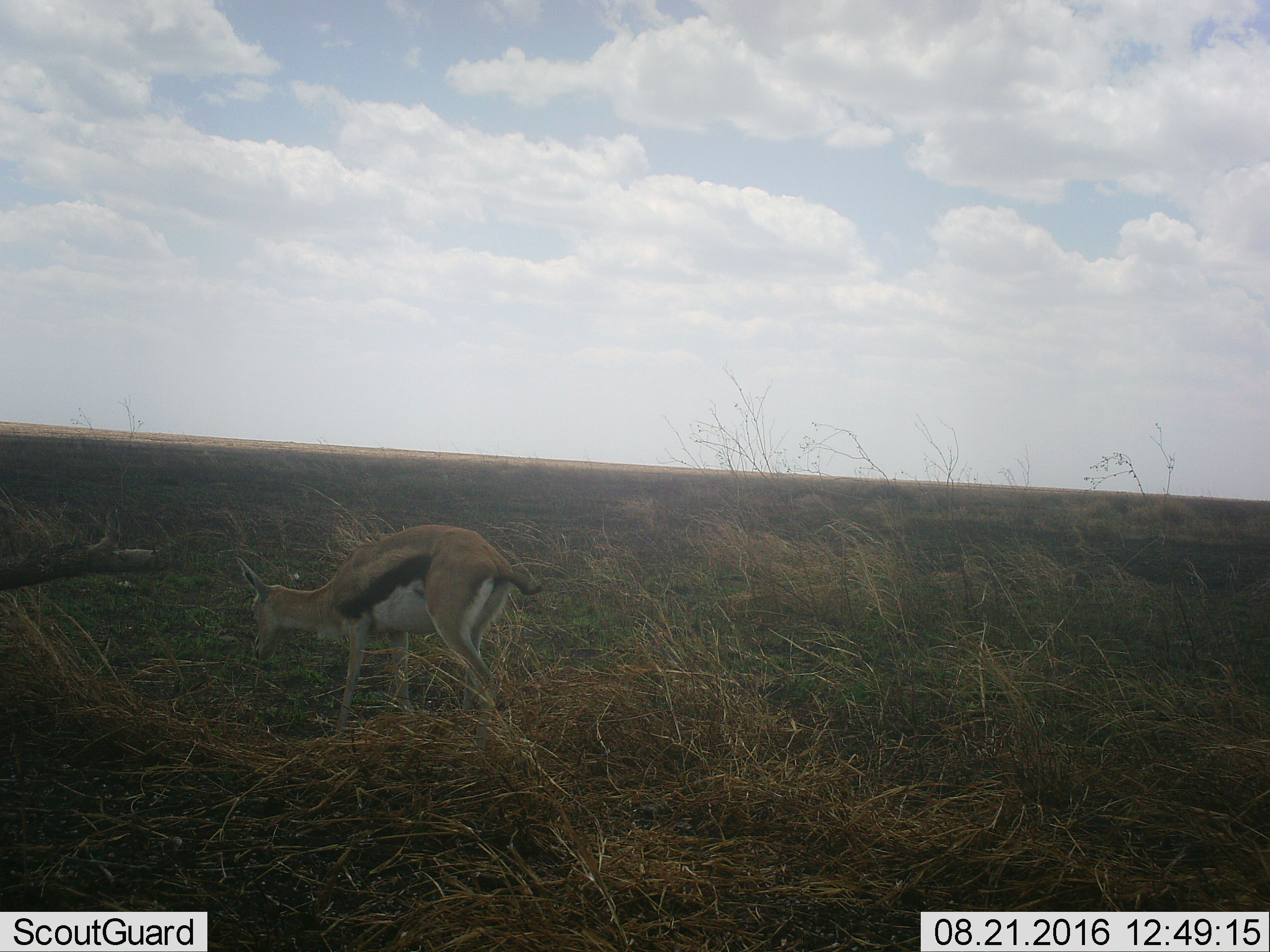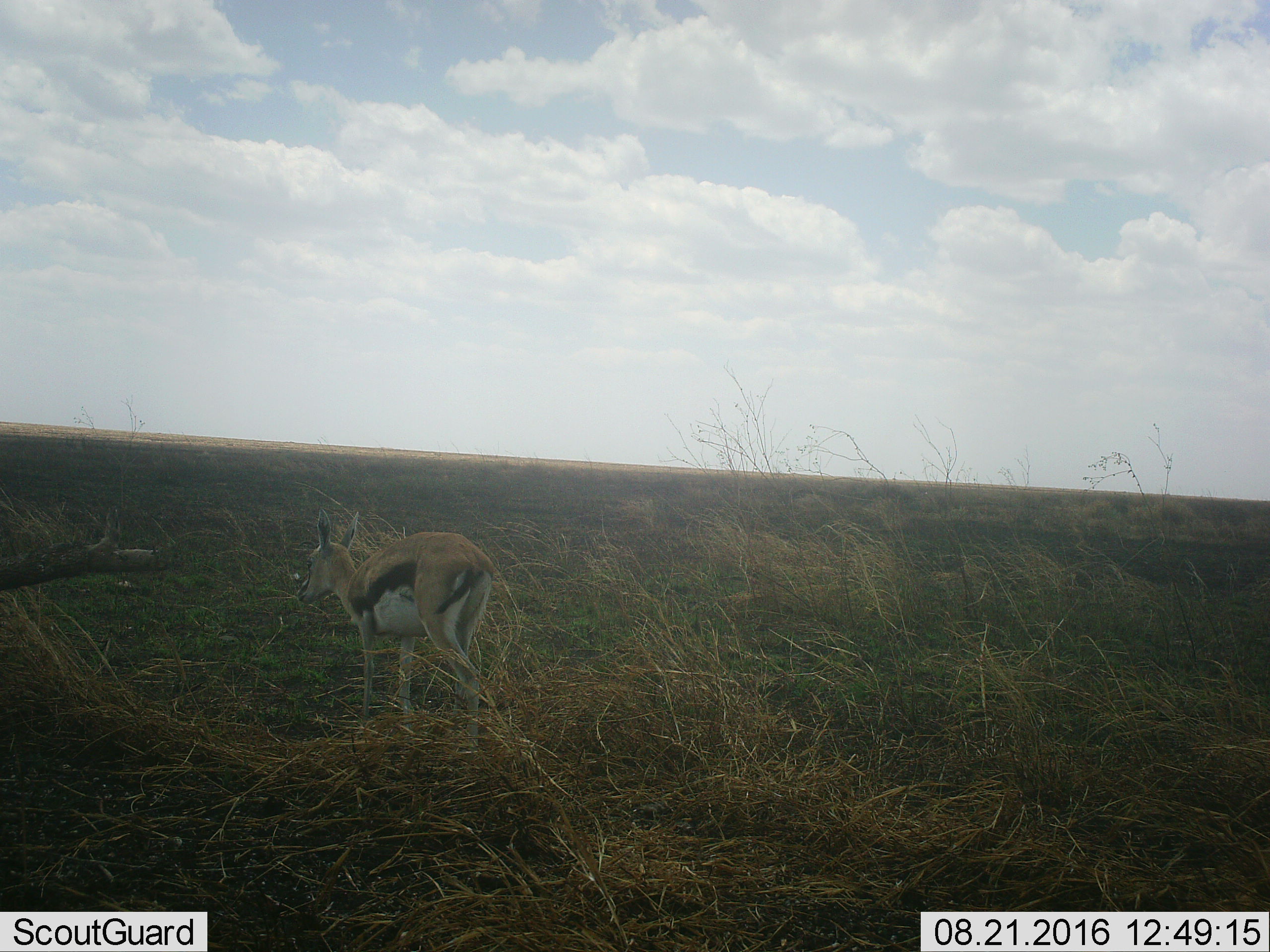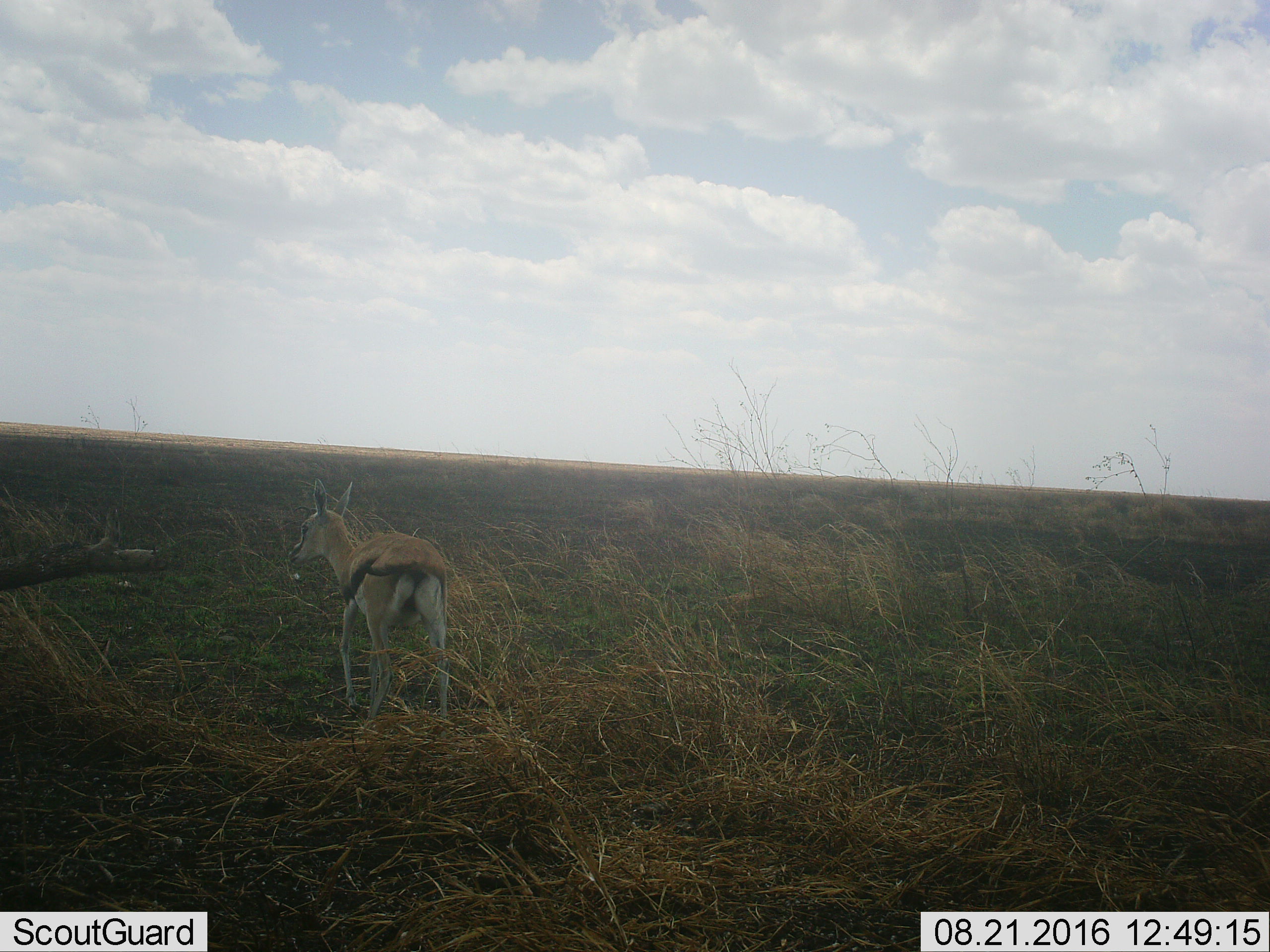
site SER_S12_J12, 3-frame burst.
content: unidentified animal